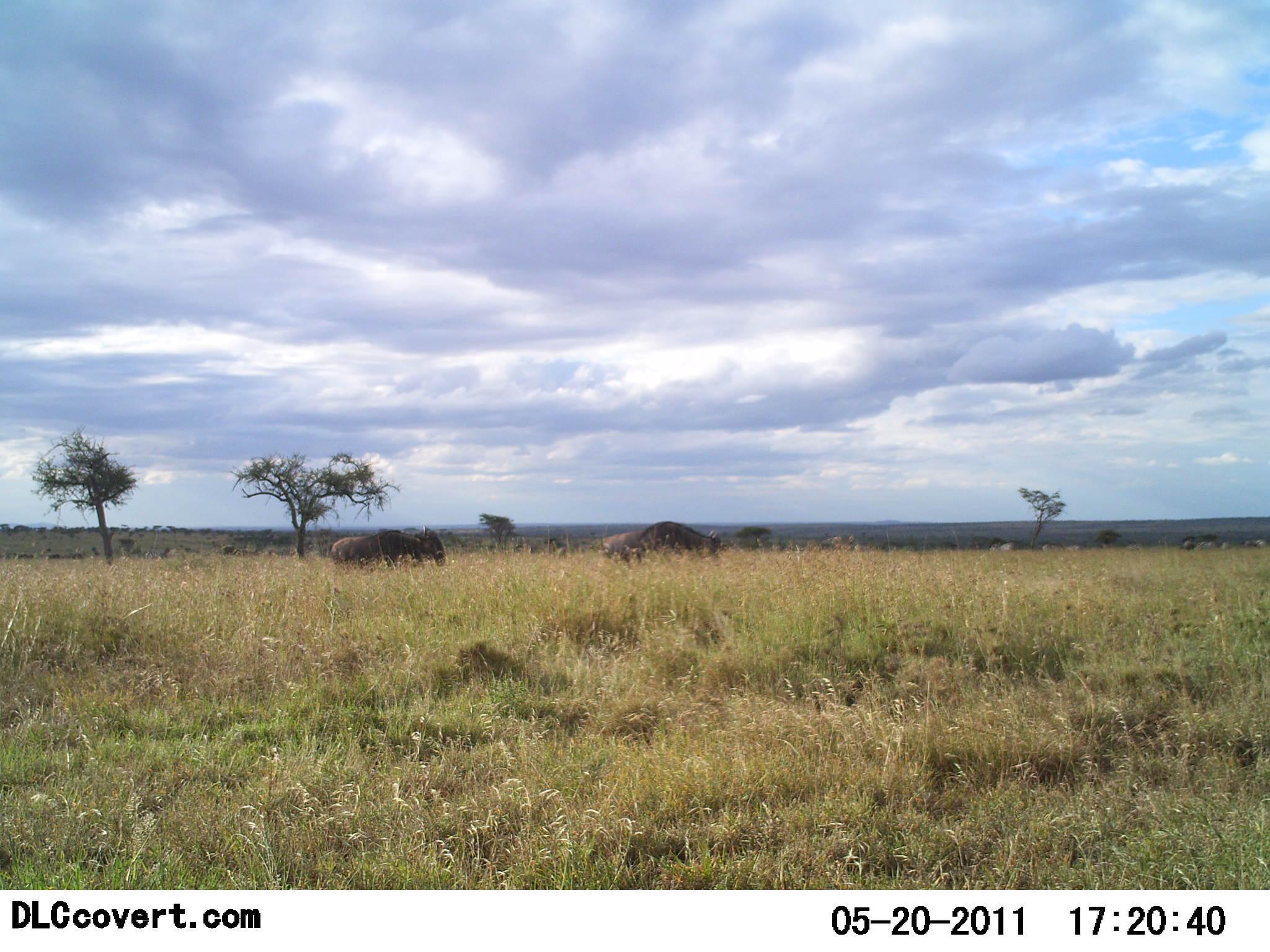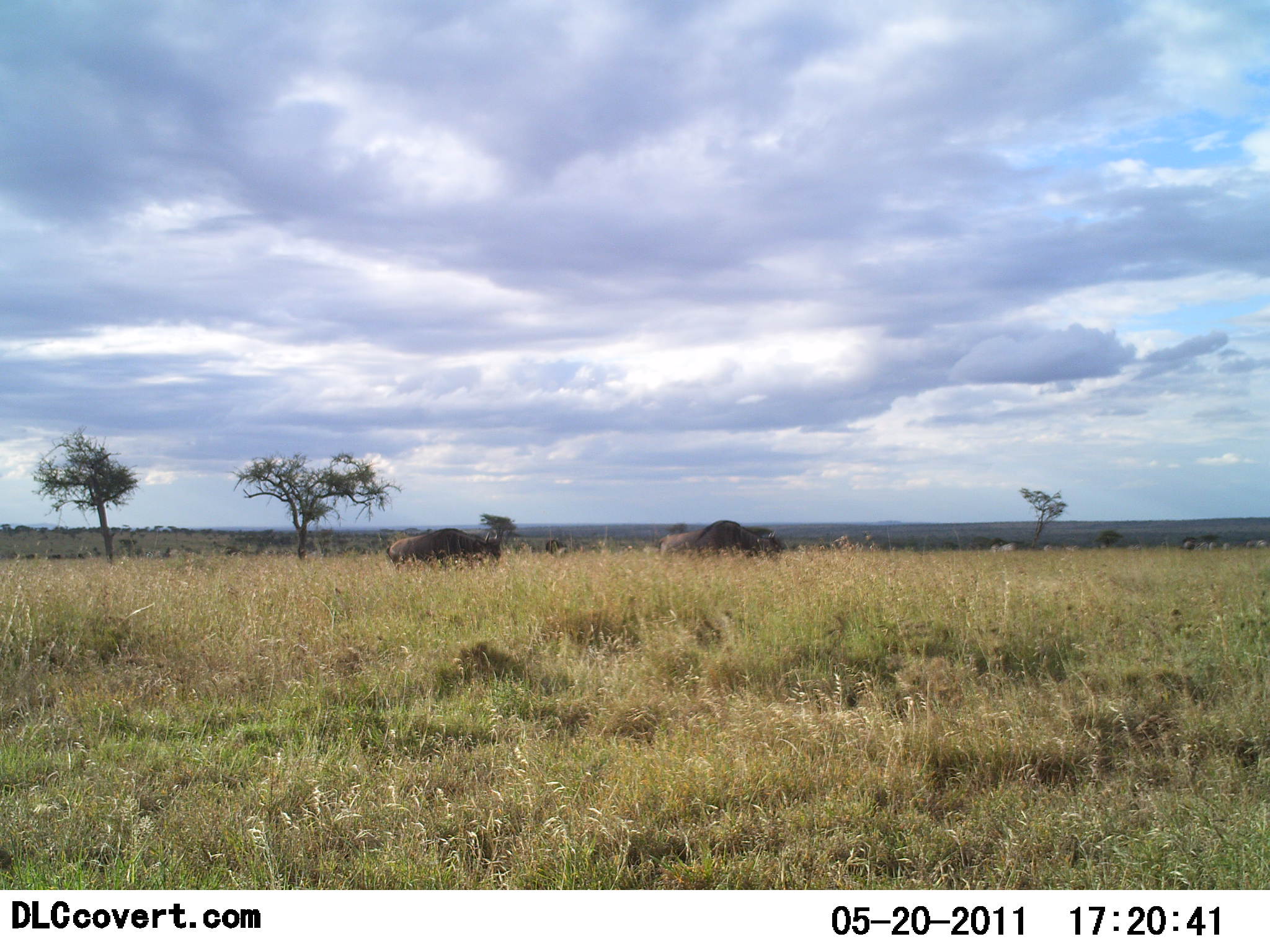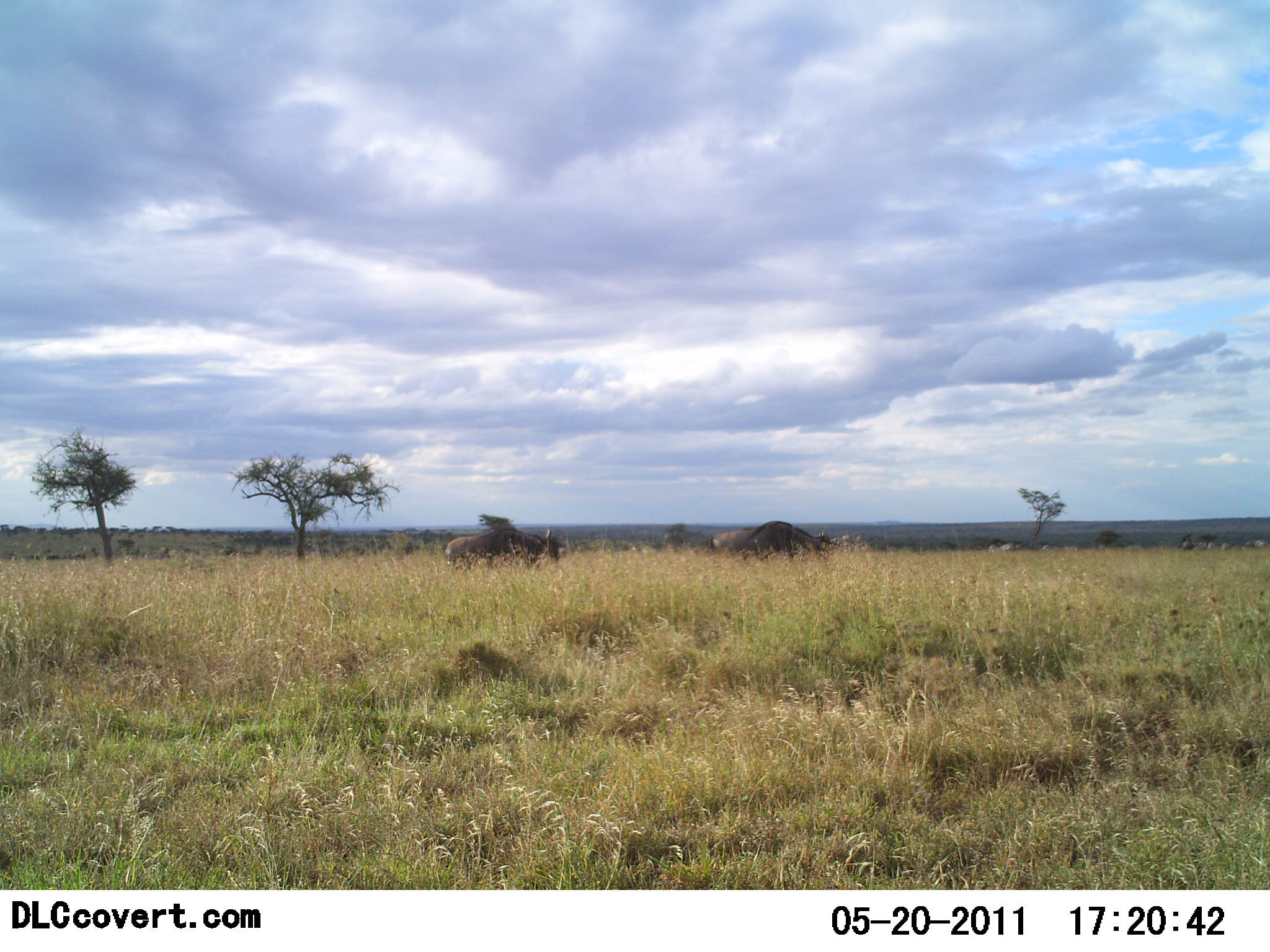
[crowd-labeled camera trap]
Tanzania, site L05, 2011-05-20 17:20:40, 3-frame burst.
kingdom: Animalia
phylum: Chordata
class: Mammalia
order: Artiodactyla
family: Bovidae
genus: Connochaetes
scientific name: Connochaetes taurinus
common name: blue wildebeest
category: wildebeest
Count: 2.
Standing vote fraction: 8%.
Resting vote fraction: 0%.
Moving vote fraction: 100%.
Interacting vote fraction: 0%.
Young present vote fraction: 0%.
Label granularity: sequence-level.